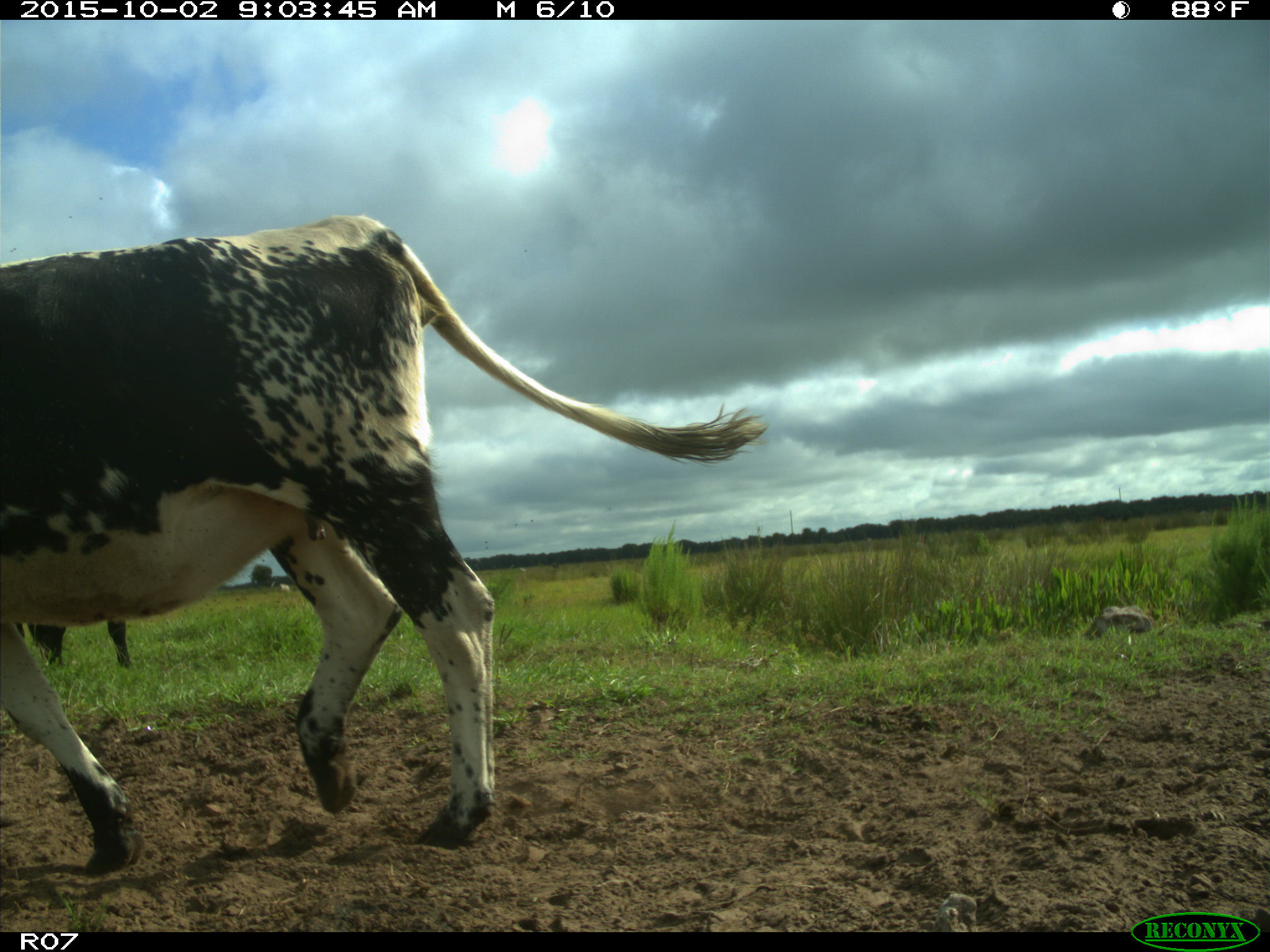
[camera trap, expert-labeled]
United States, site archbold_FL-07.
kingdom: Animalia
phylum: Chordata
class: Mammalia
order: Artiodactyla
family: Bovidae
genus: Bos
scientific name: Bos taurus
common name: domestic cow